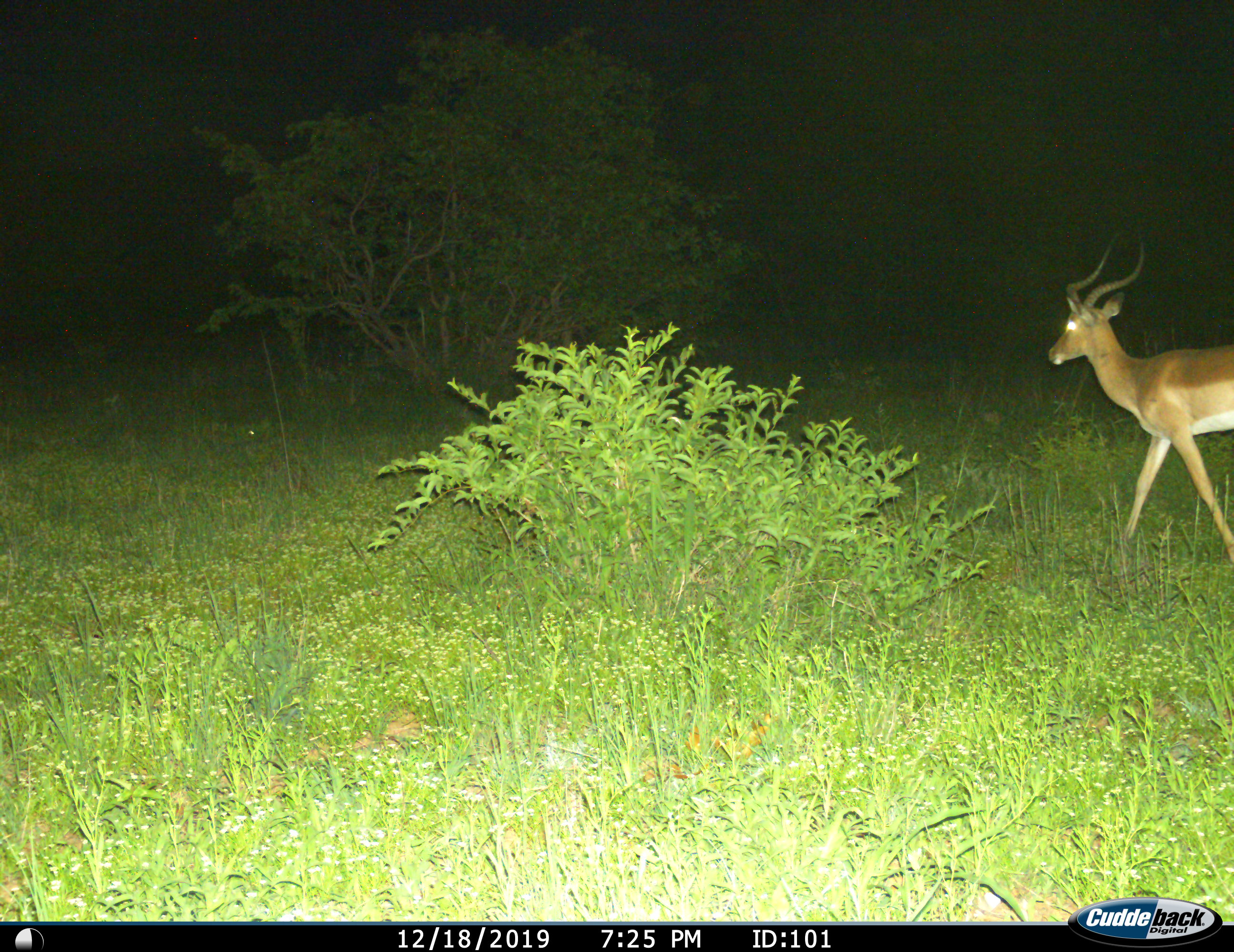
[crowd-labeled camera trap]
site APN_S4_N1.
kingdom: Animalia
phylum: Chordata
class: Mammalia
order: Artiodactyla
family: Bovidae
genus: Aepyceros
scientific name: Aepyceros melampus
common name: impala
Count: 1.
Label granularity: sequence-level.